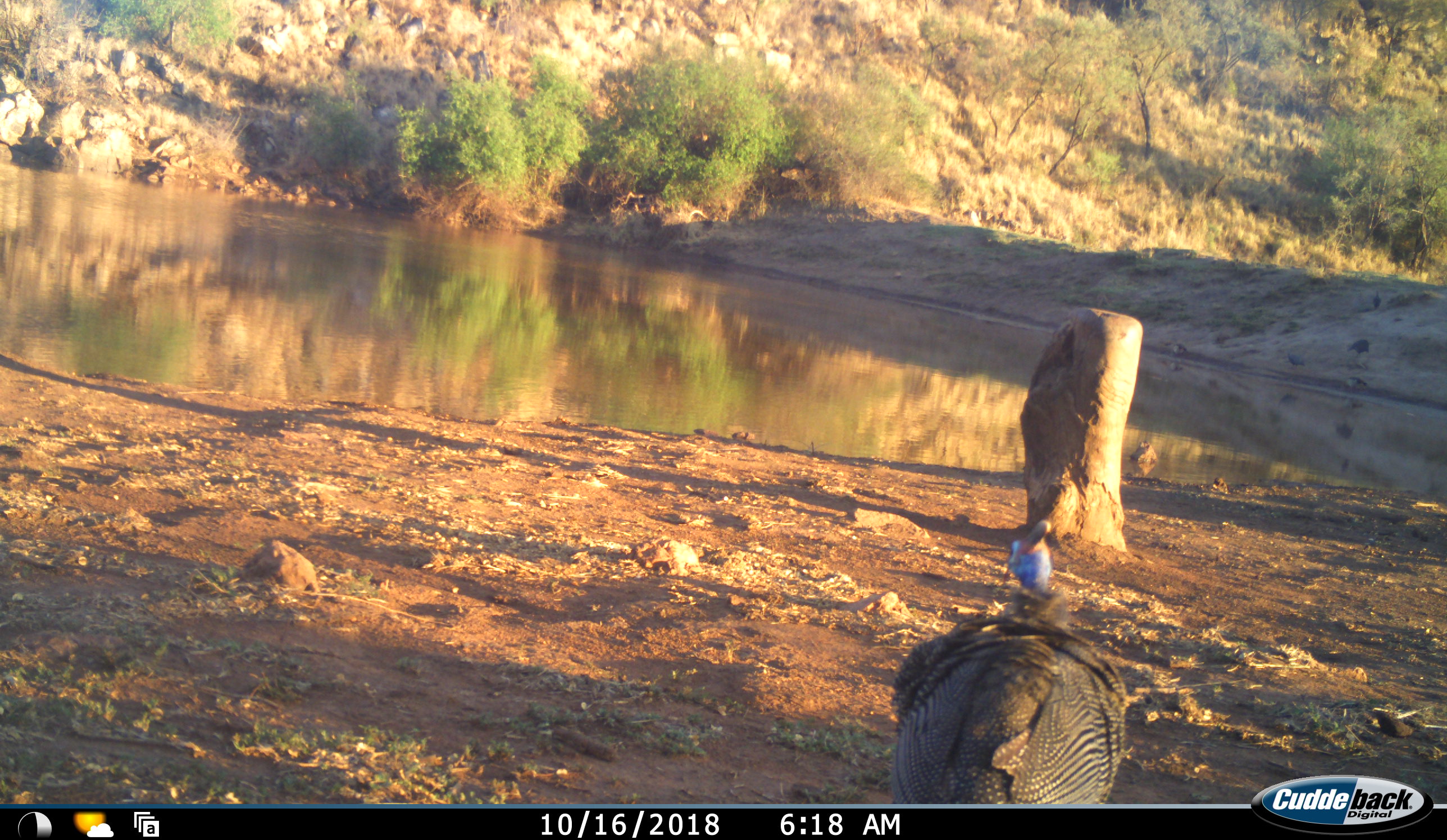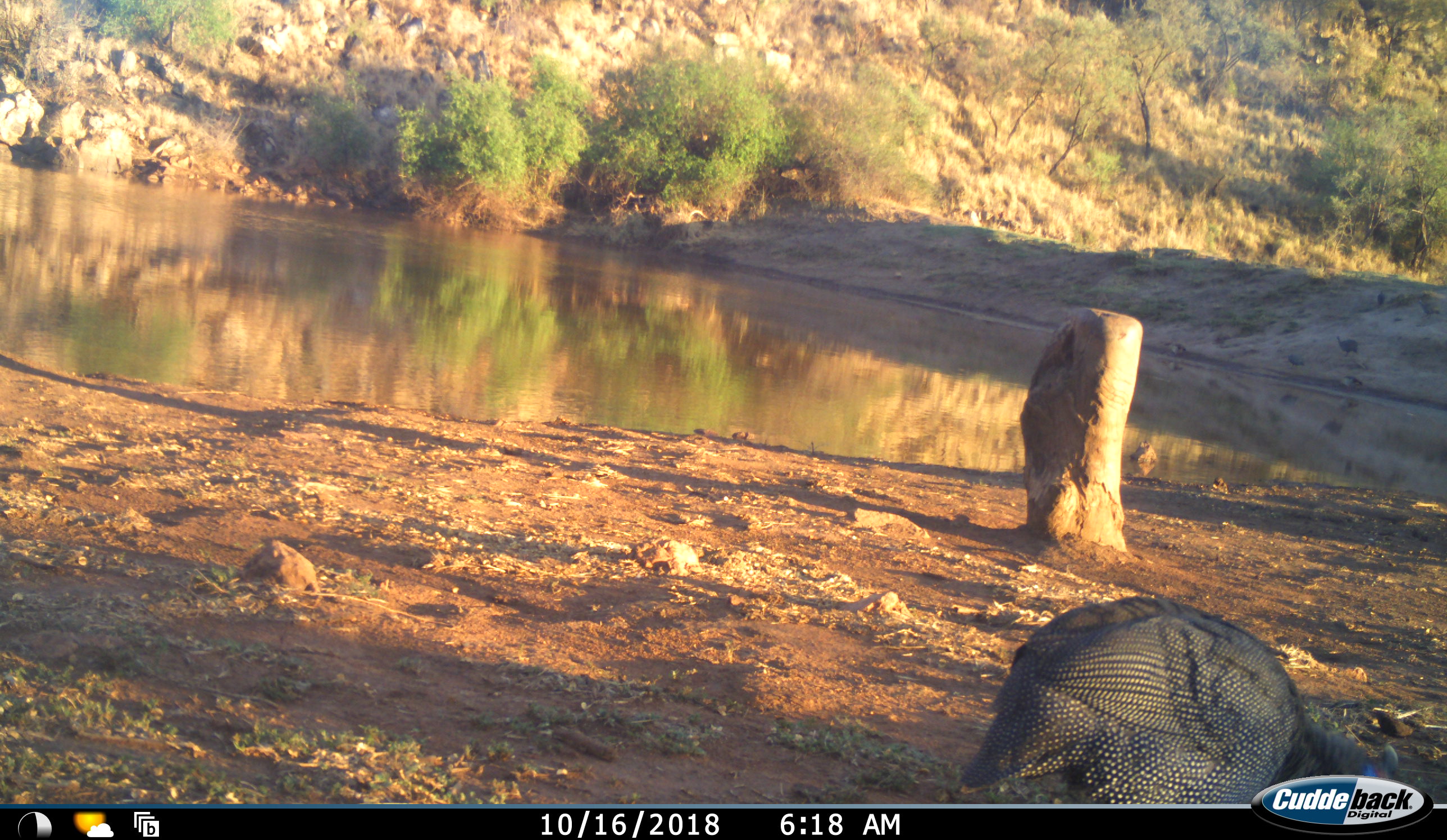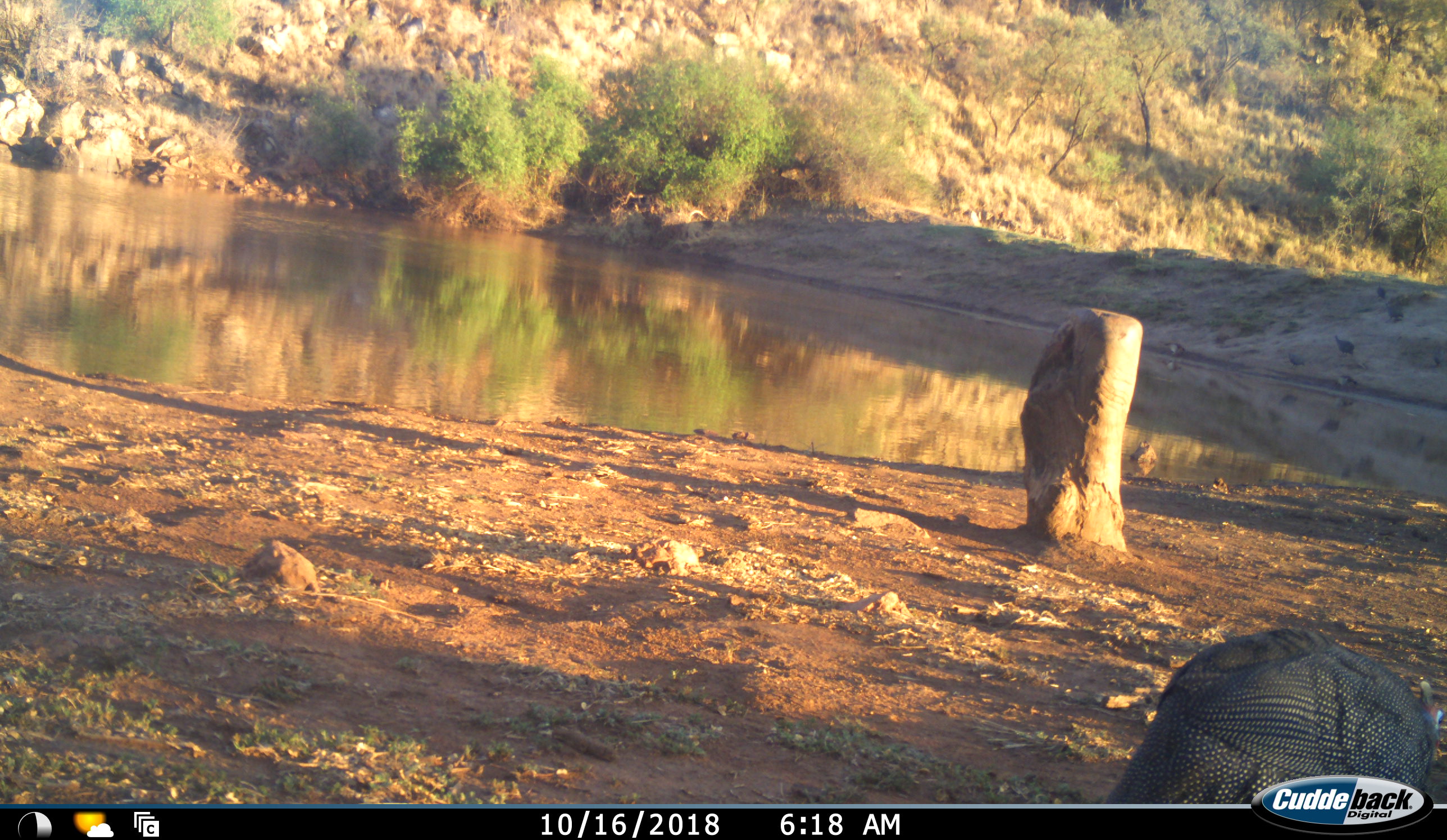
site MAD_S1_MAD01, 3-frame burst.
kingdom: Animalia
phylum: Chordata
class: Aves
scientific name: Aves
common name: bird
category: birdother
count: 3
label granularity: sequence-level